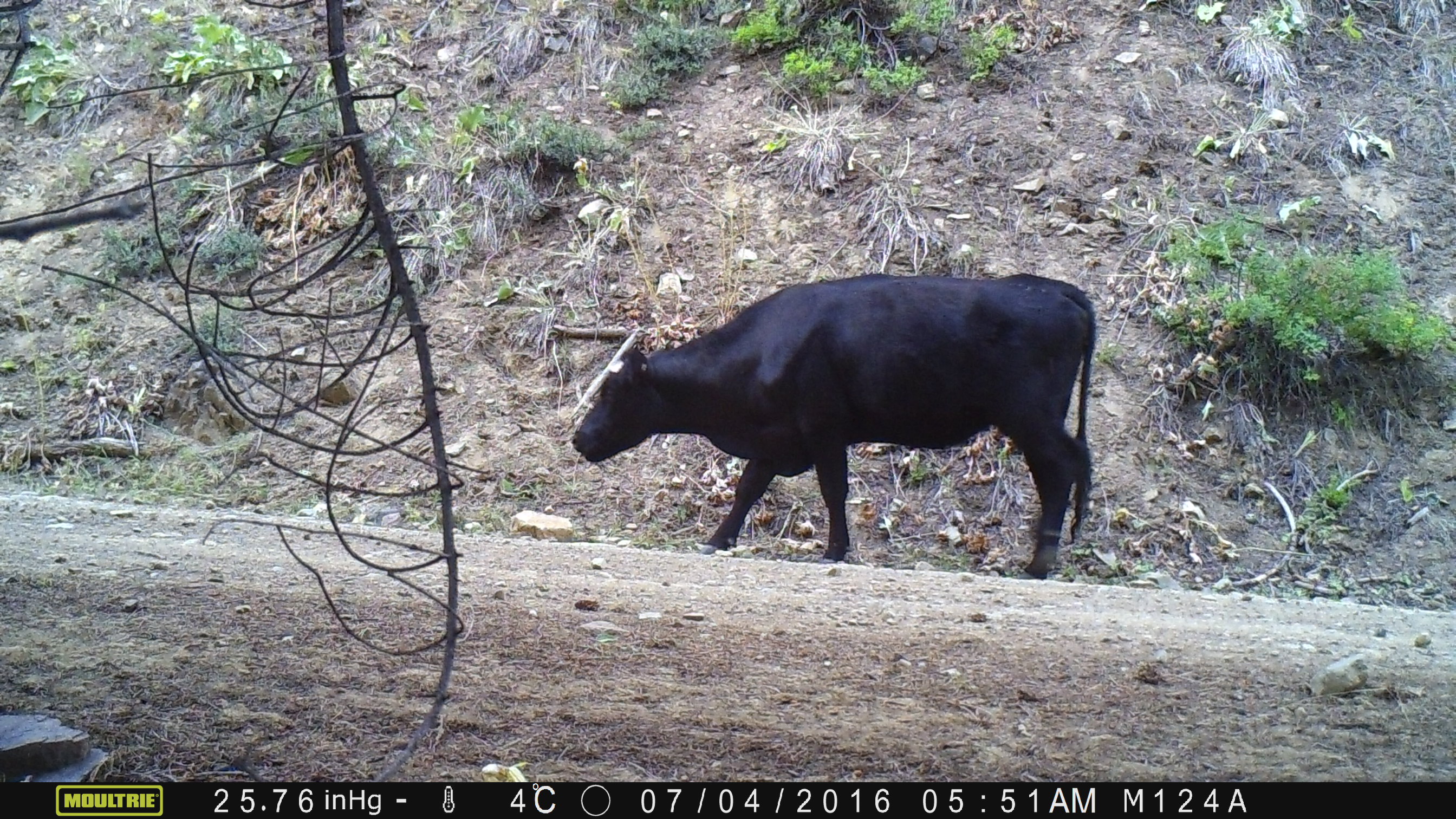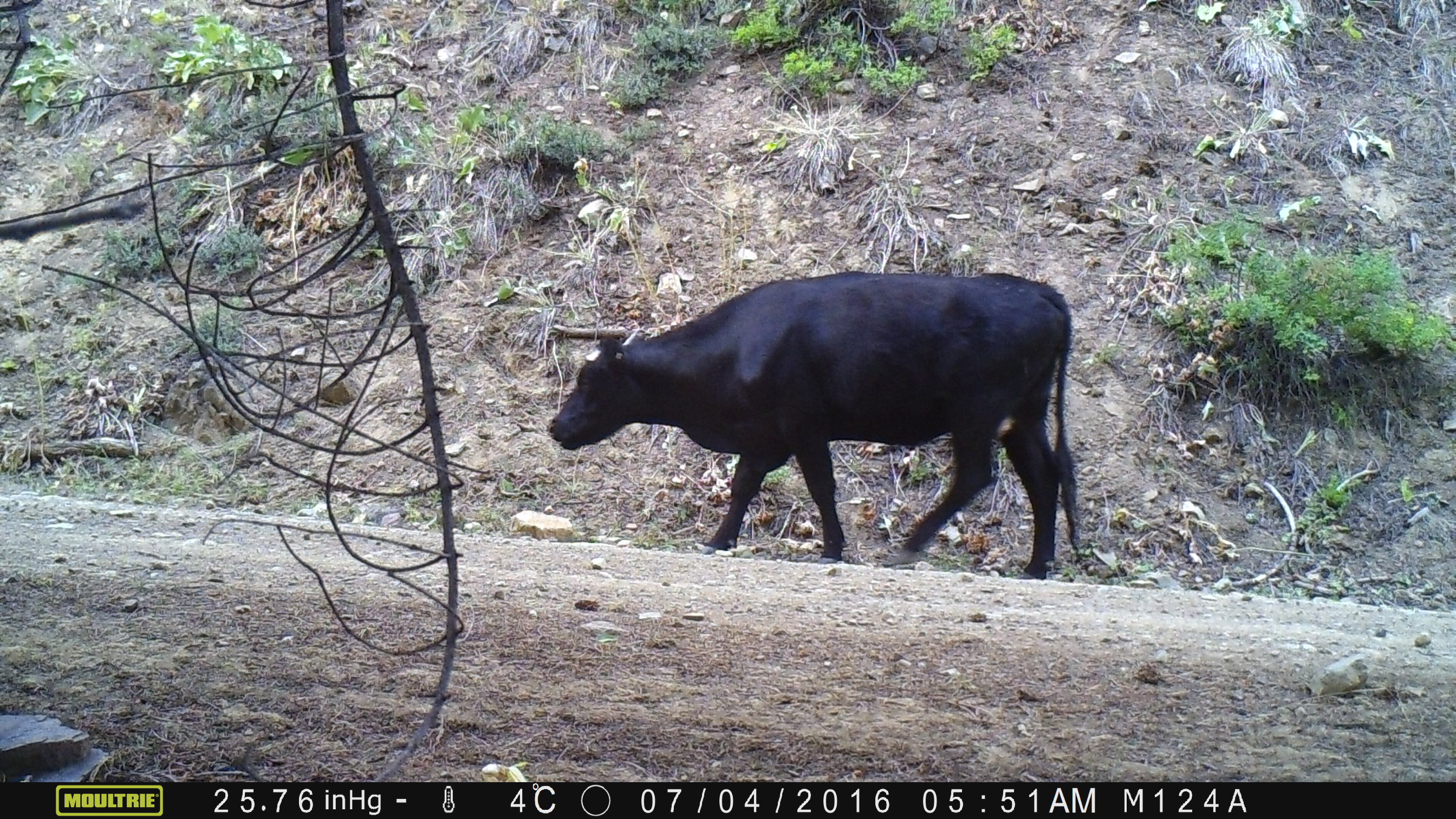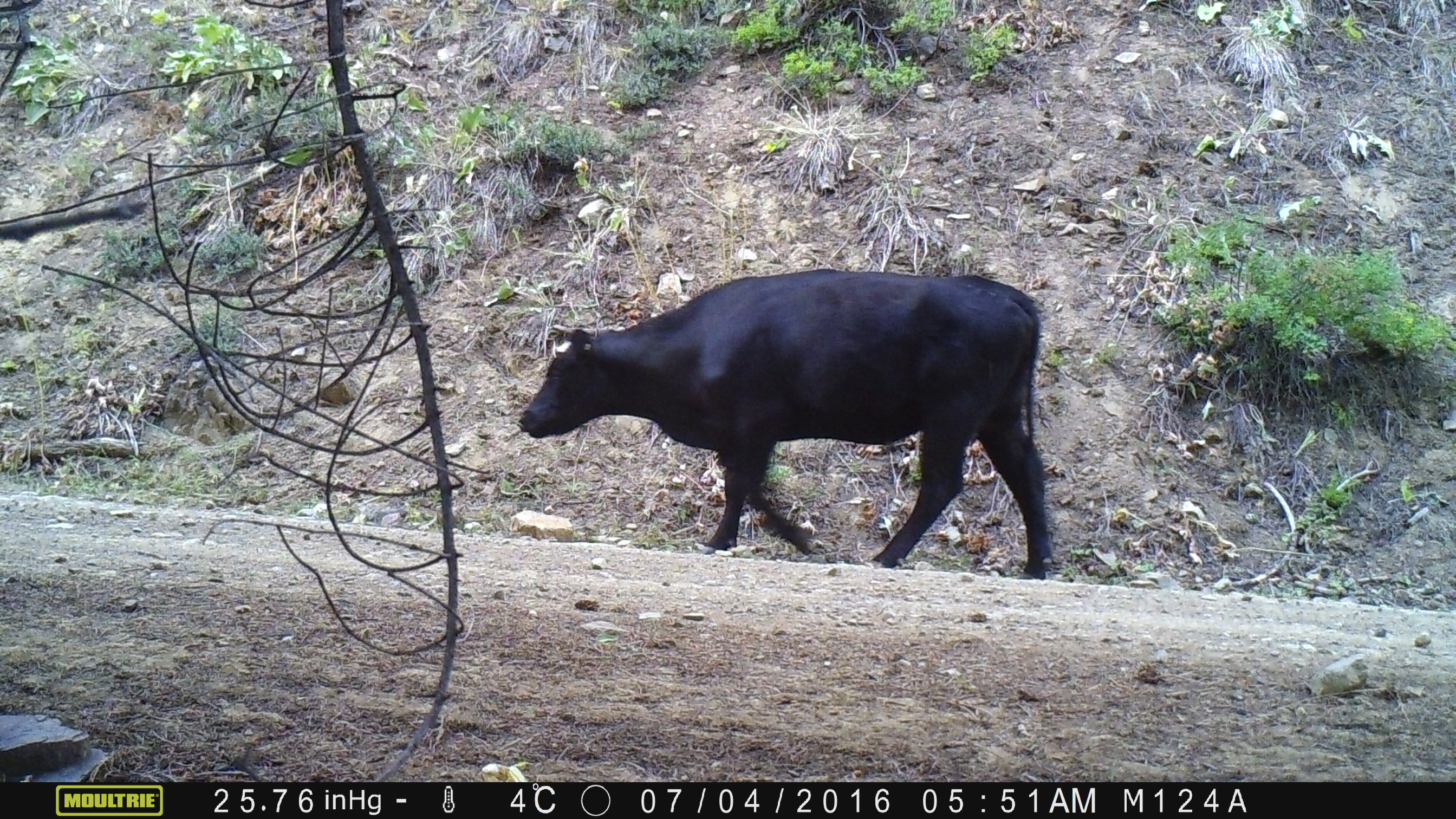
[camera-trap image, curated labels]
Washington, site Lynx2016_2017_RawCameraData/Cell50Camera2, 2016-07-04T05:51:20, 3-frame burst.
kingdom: Animalia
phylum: Chordata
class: Mammalia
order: Artiodactyla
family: Bovidae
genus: Bos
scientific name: Bos taurus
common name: domestic cattle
Domestic cattle (Bos taurus). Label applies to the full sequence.